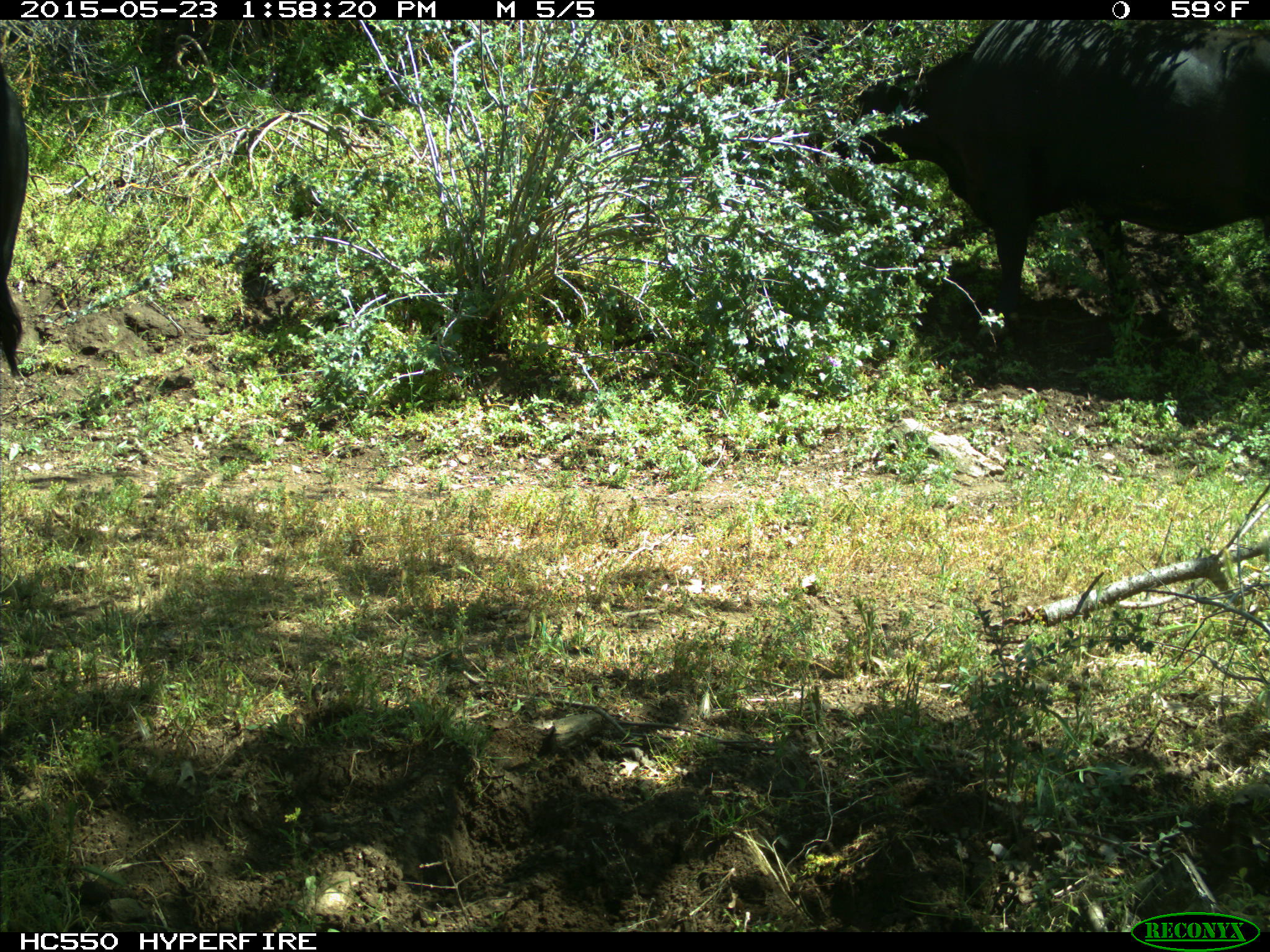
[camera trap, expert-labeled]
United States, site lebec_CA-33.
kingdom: Animalia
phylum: Chordata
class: Mammalia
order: Artiodactyla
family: Bovidae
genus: Bos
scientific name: Bos taurus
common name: domestic cow